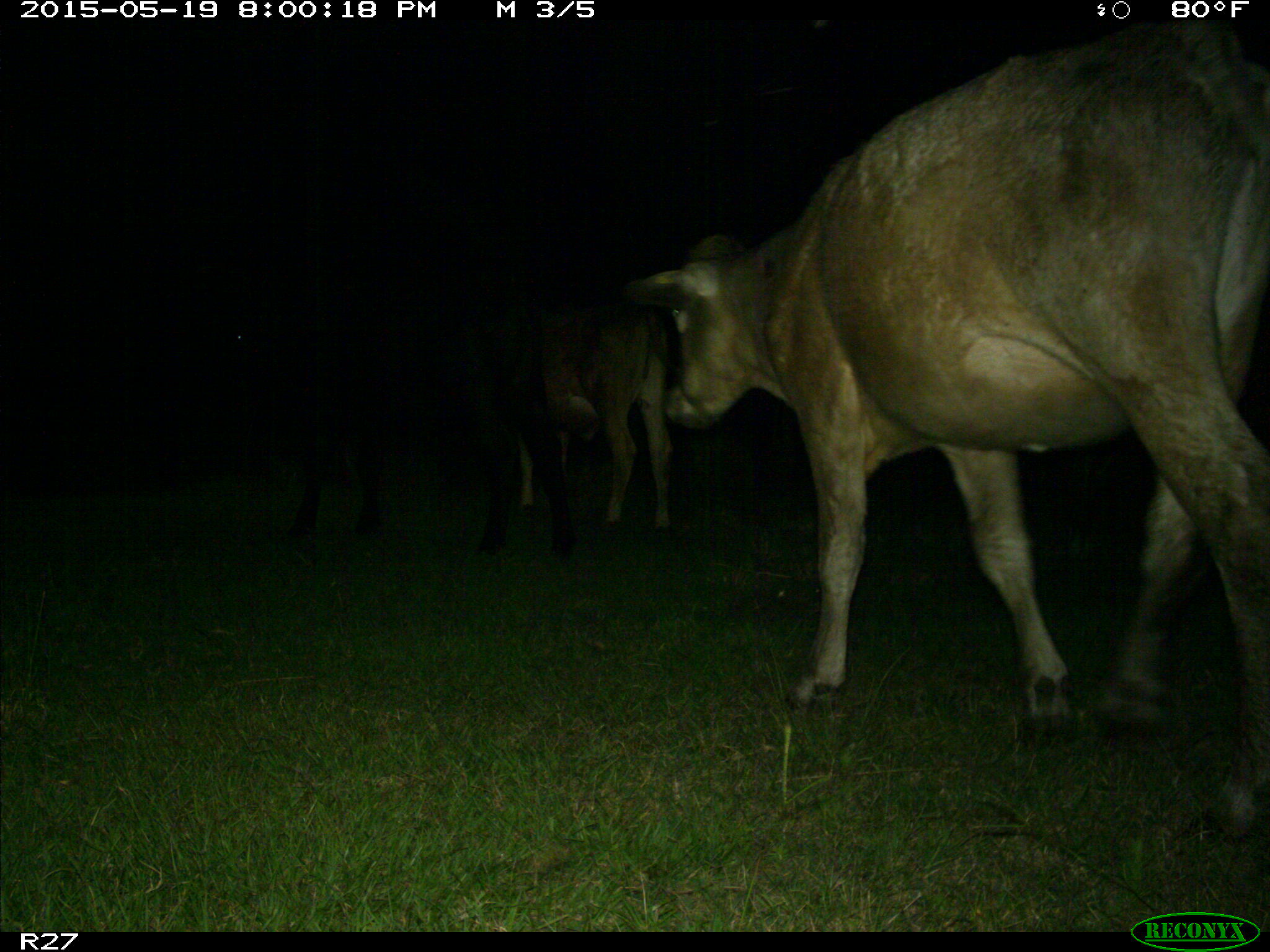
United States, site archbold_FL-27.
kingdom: Animalia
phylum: Chordata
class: Mammalia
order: Artiodactyla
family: Bovidae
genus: Bos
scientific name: Bos taurus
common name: domestic cow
Bos taurus (domestic cow).